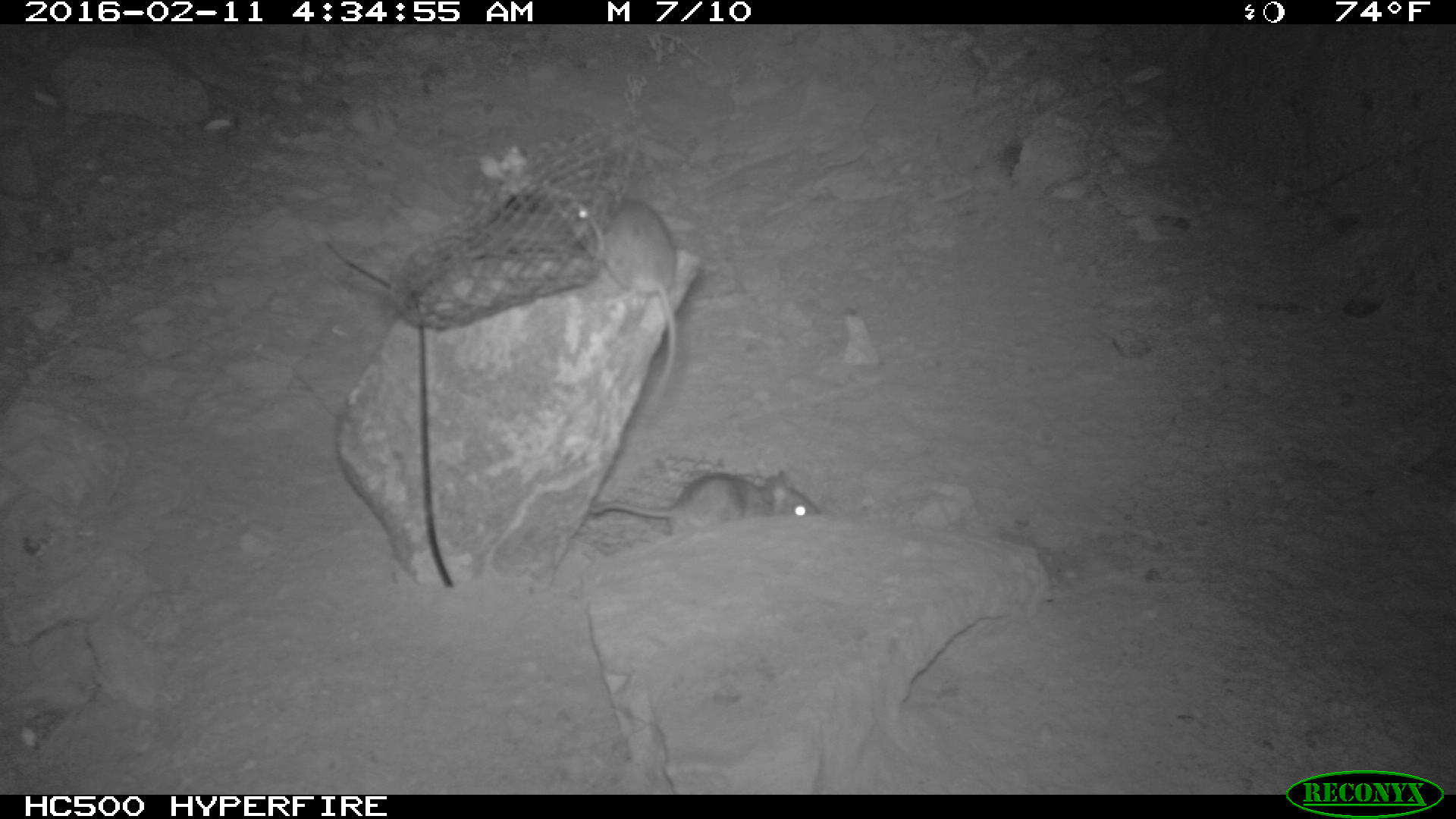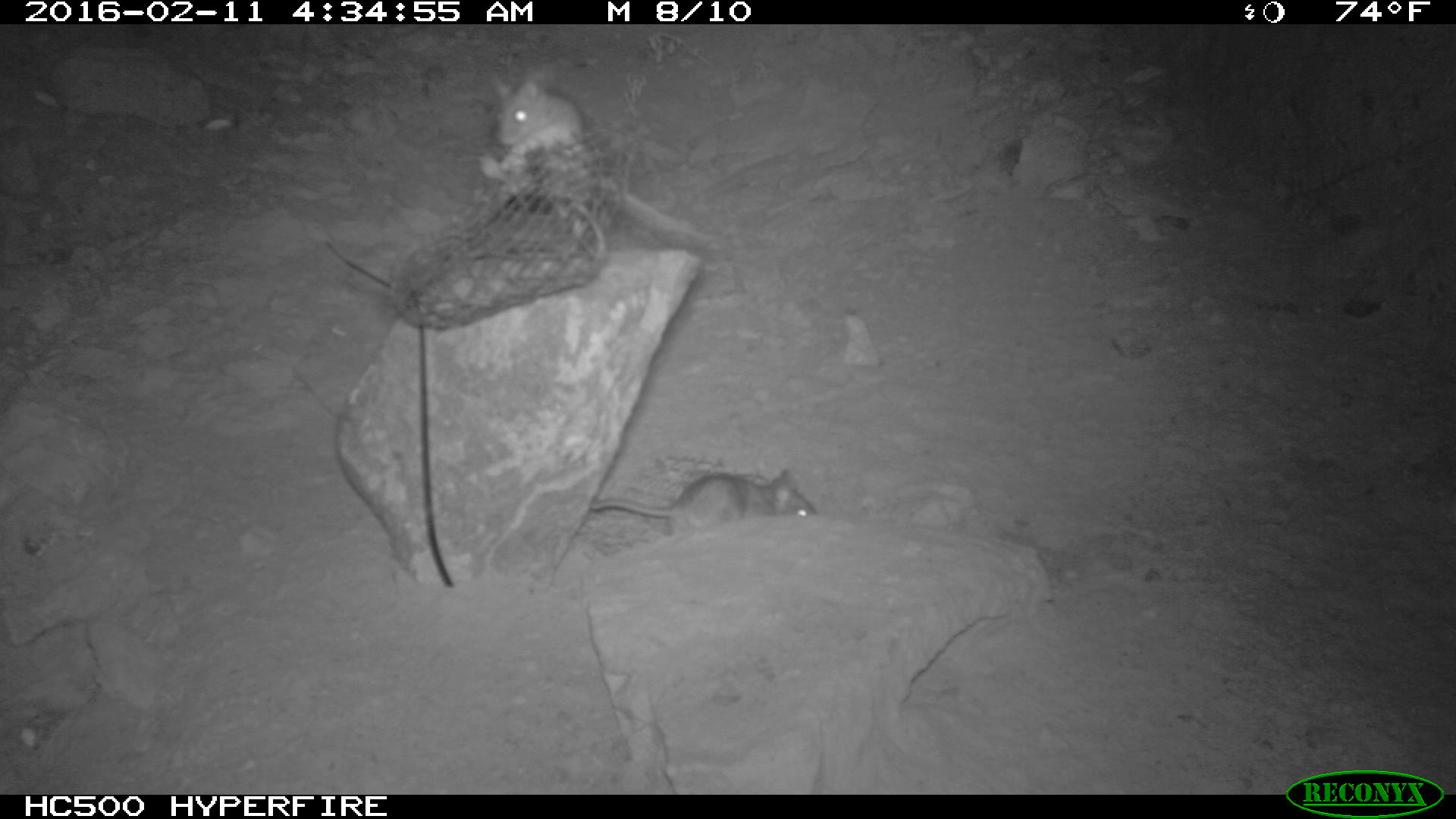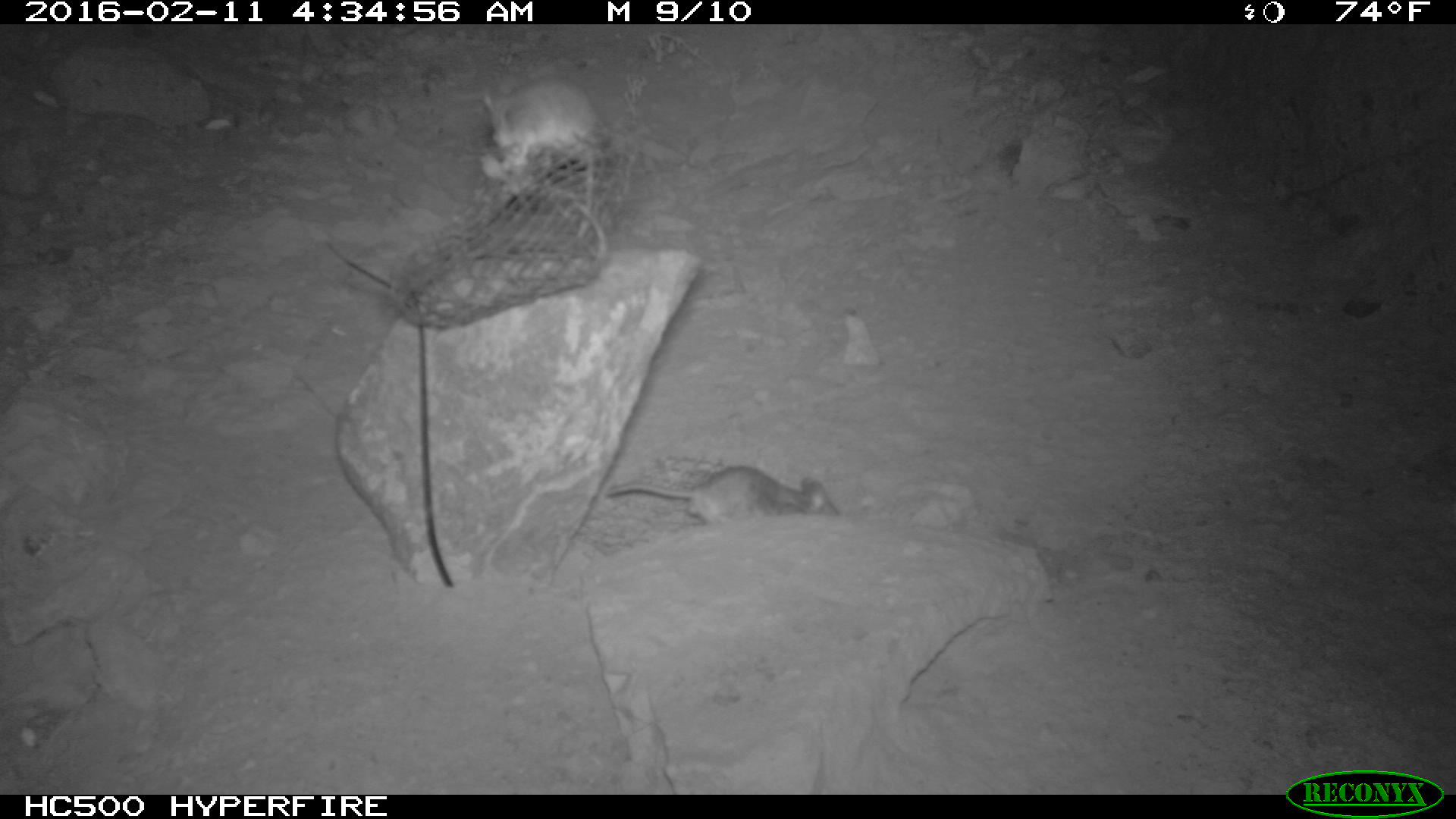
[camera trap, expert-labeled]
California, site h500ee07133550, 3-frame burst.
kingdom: Animalia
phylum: Chordata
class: Mammalia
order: Rodentia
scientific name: Rodentia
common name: rodent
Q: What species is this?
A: Rodent (Rodentia).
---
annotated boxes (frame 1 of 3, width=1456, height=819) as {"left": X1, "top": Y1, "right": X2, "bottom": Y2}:
rodent: {"left": 557, "top": 185, "right": 679, "bottom": 405}; {"left": 588, "top": 468, "right": 816, "bottom": 535}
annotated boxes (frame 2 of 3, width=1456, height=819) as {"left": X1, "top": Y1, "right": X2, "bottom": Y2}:
rodent: {"left": 479, "top": 56, "right": 711, "bottom": 249}; {"left": 582, "top": 465, "right": 822, "bottom": 522}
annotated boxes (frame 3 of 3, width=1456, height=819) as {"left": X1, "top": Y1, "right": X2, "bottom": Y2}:
rodent: {"left": 484, "top": 76, "right": 598, "bottom": 237}; {"left": 605, "top": 465, "right": 839, "bottom": 525}